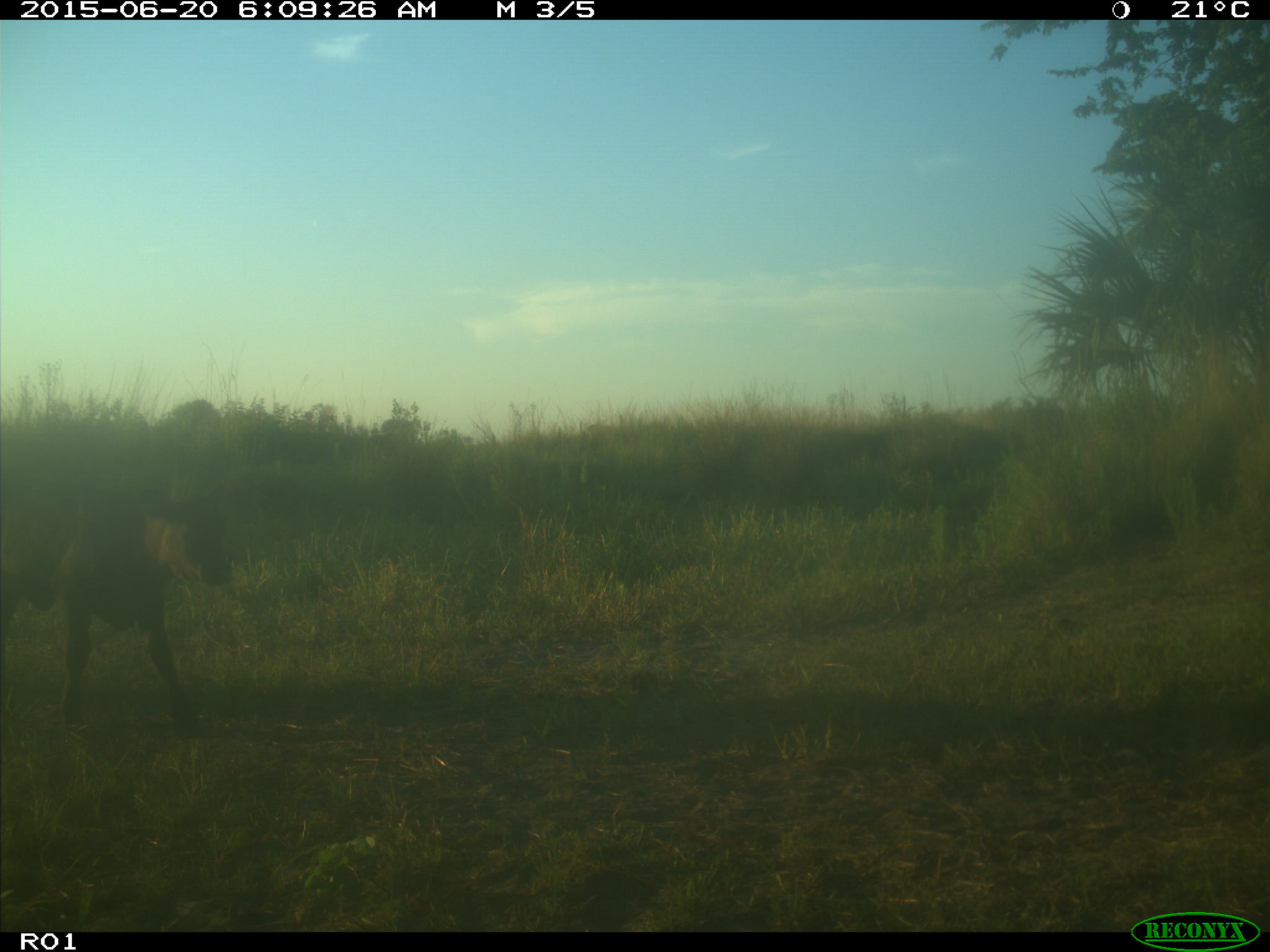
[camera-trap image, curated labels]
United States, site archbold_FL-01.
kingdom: Animalia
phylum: Chordata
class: Mammalia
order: Artiodactyla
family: Bovidae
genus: Bos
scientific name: Bos taurus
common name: domestic cow